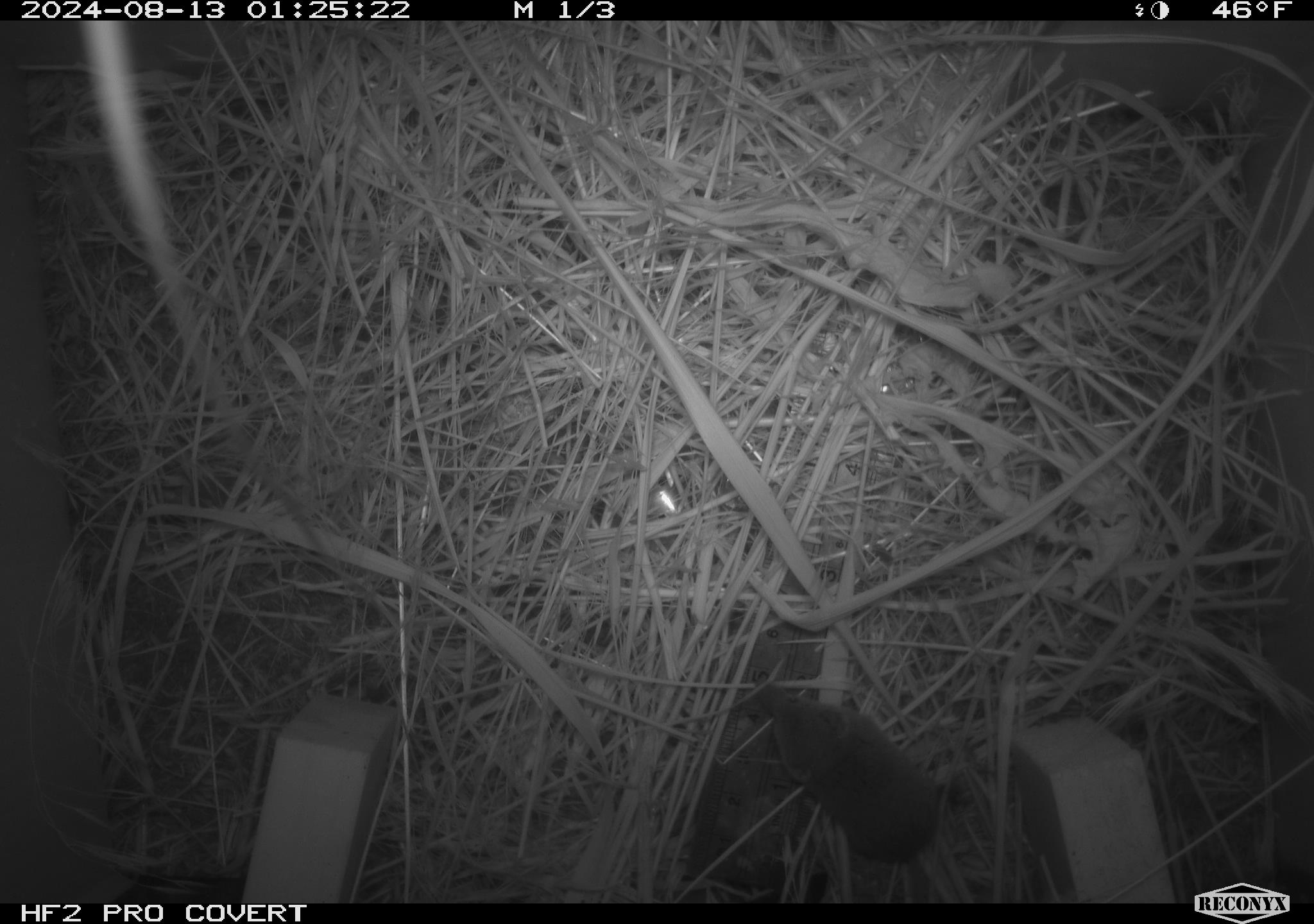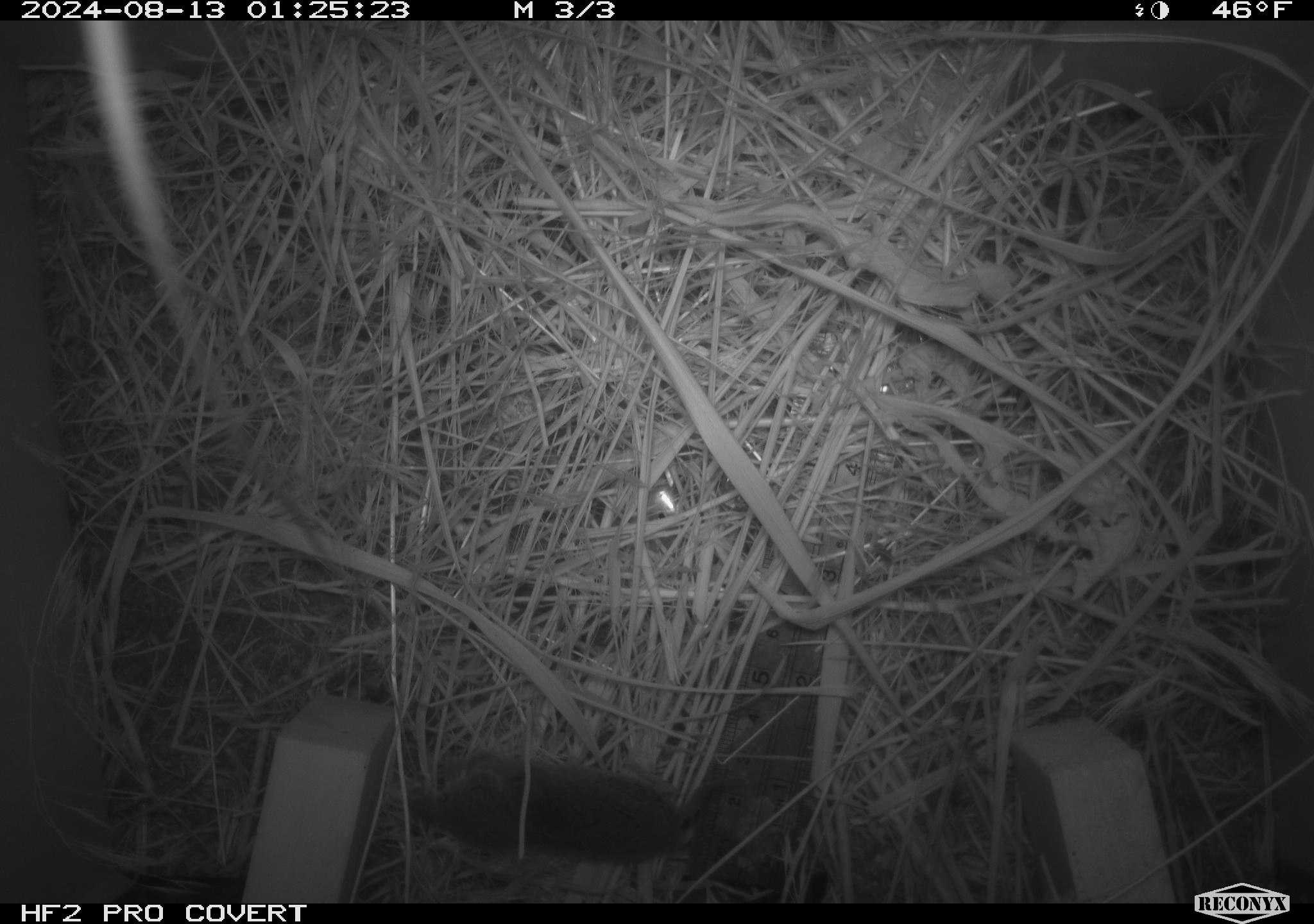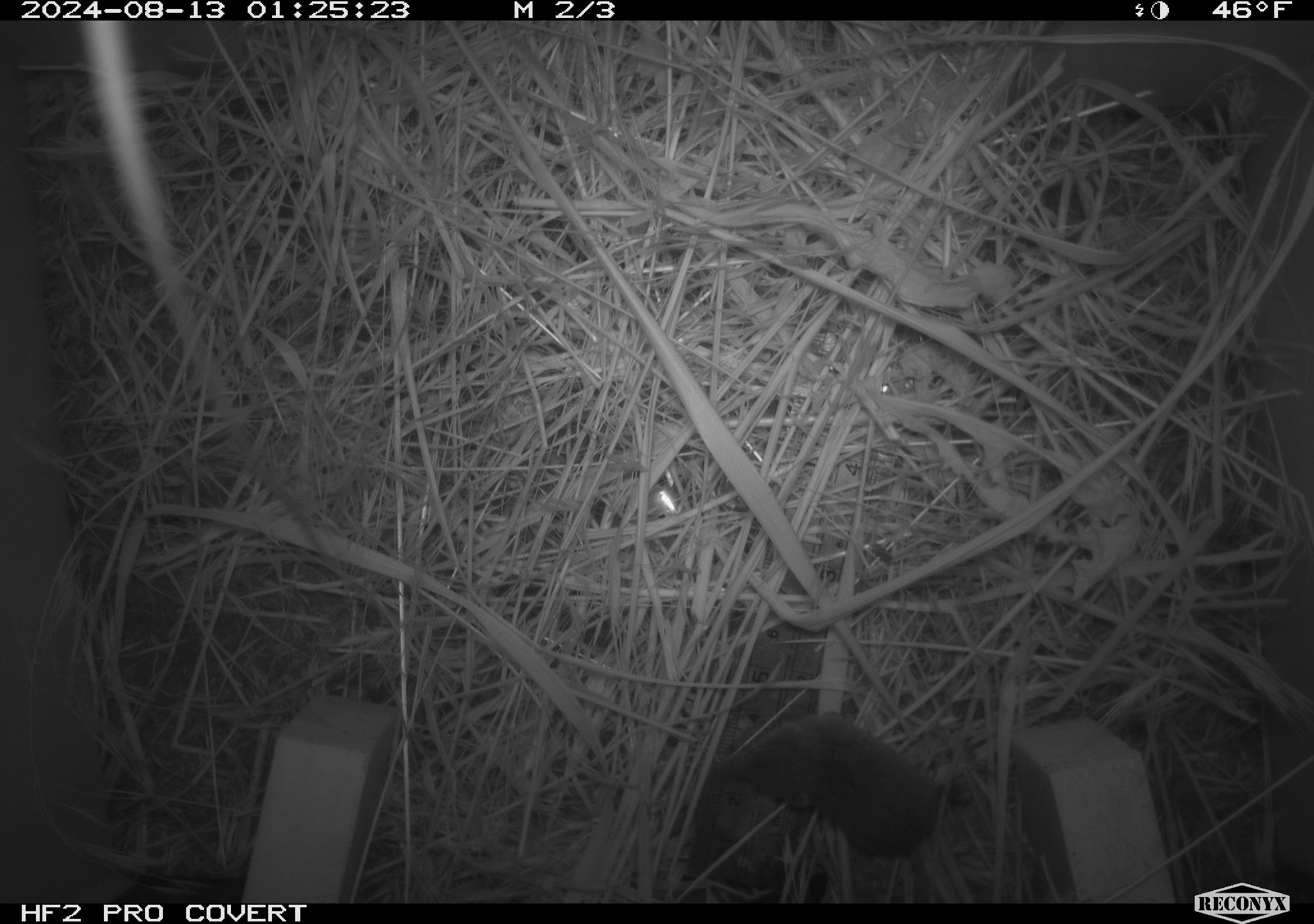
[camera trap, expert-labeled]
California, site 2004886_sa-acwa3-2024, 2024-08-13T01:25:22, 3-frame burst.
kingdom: Animalia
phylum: Chordata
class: Mammalia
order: Eulipotyphla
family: Soricidae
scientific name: Soricidae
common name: shrews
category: soricidae family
Soricidae family (shrews) (Soricidae).